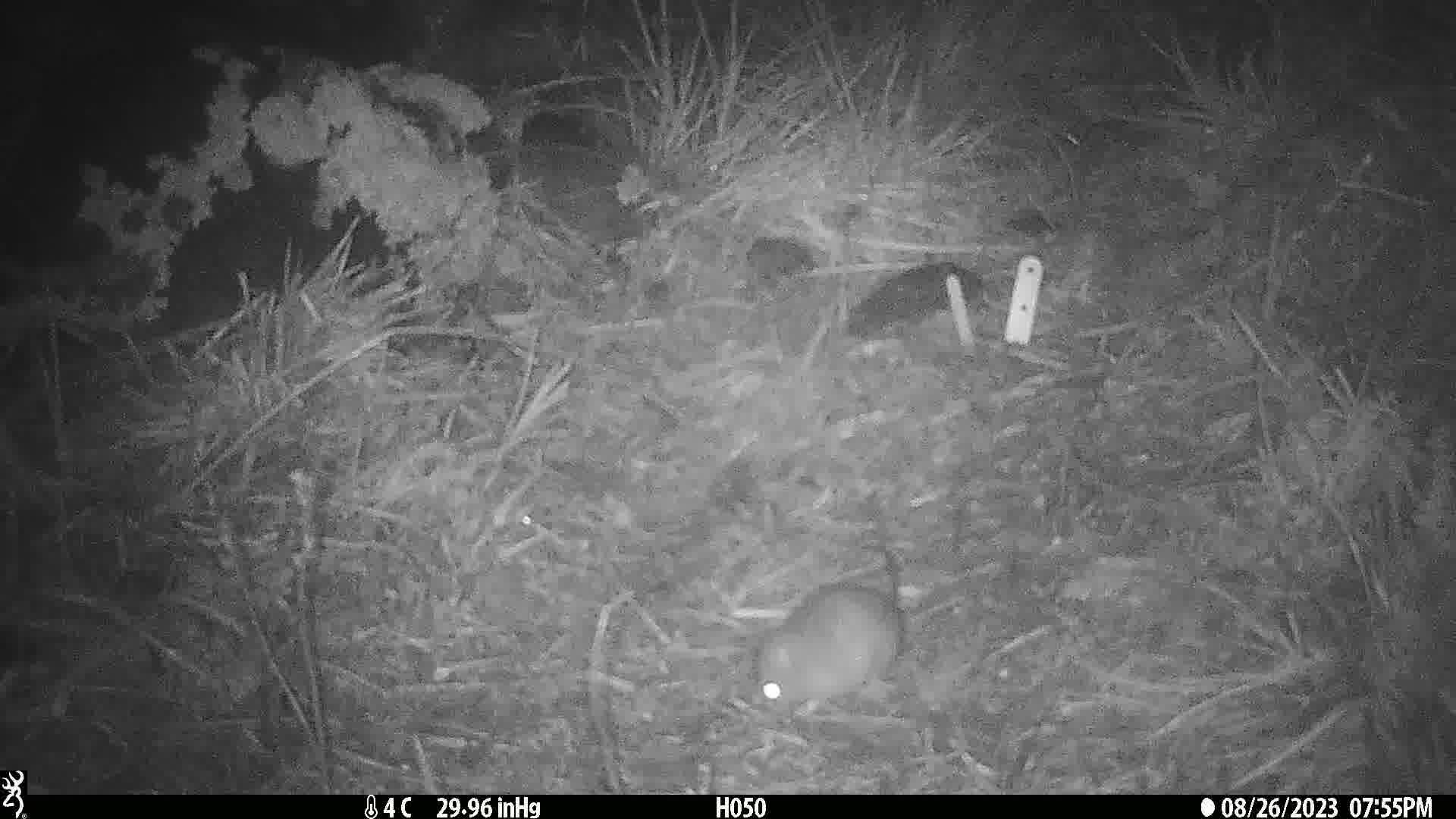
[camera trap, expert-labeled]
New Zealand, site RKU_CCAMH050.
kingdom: Animalia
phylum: Chordata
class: Mammalia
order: Rodentia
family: Muridae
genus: Rattus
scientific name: Rattus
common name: rat